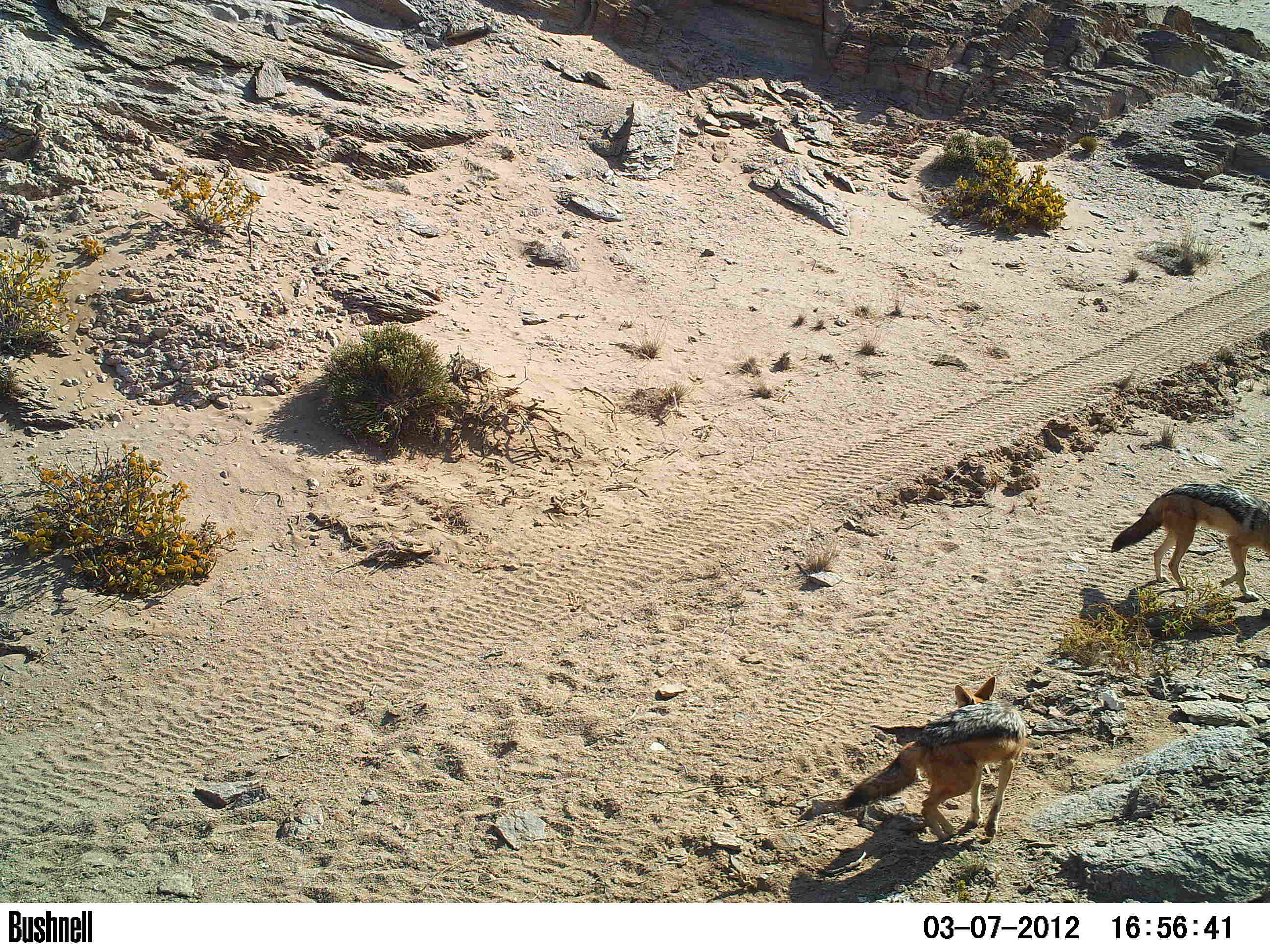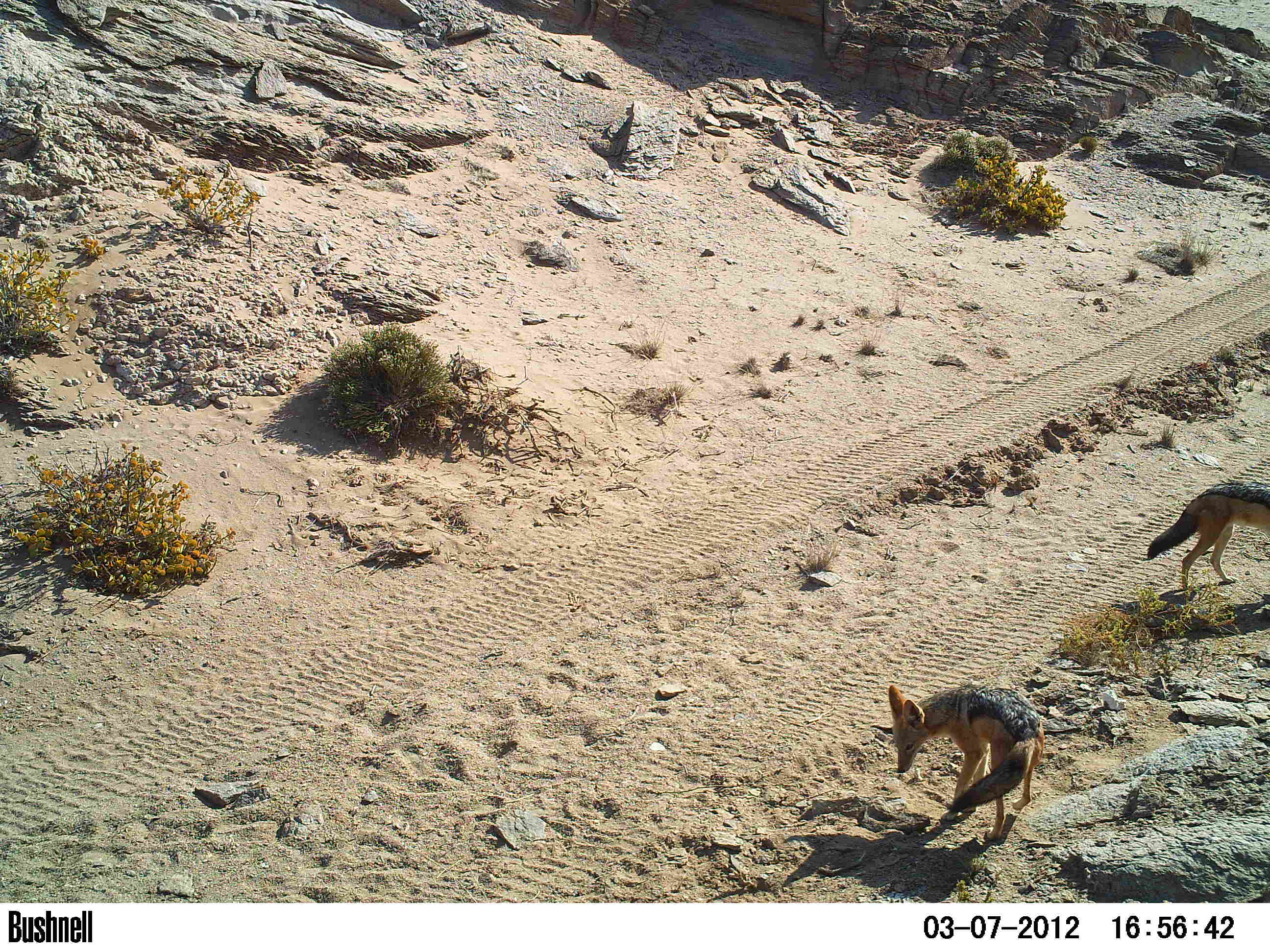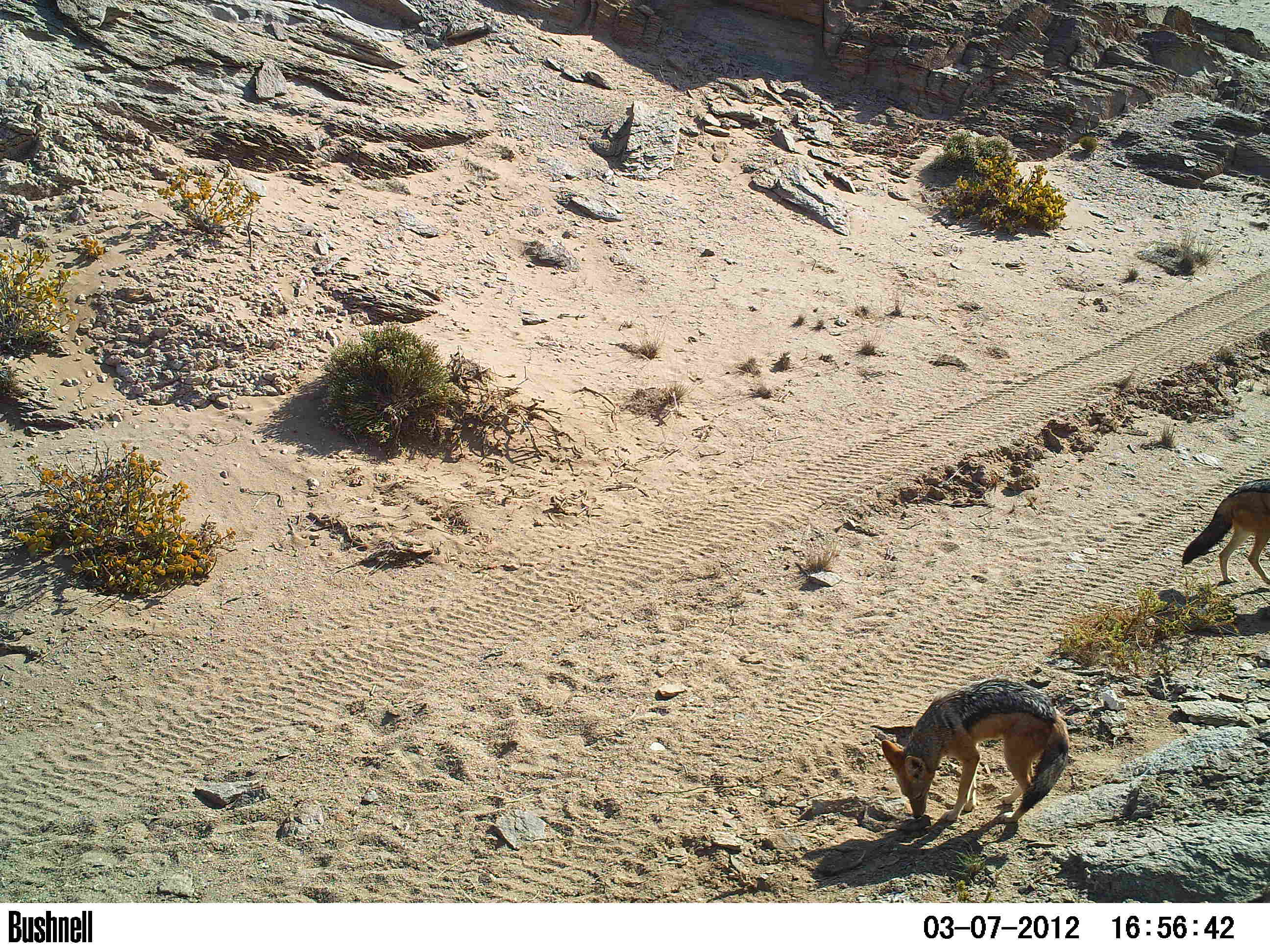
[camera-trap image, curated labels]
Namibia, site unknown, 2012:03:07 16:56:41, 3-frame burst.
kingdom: Animalia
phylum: Chordata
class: Mammalia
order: Carnivora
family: Canidae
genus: Lupulella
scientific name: Lupulella mesomelas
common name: black-backed jackal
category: canis mesomelas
Canis mesomelas (black-backed jackal) (Lupulella mesomelas).